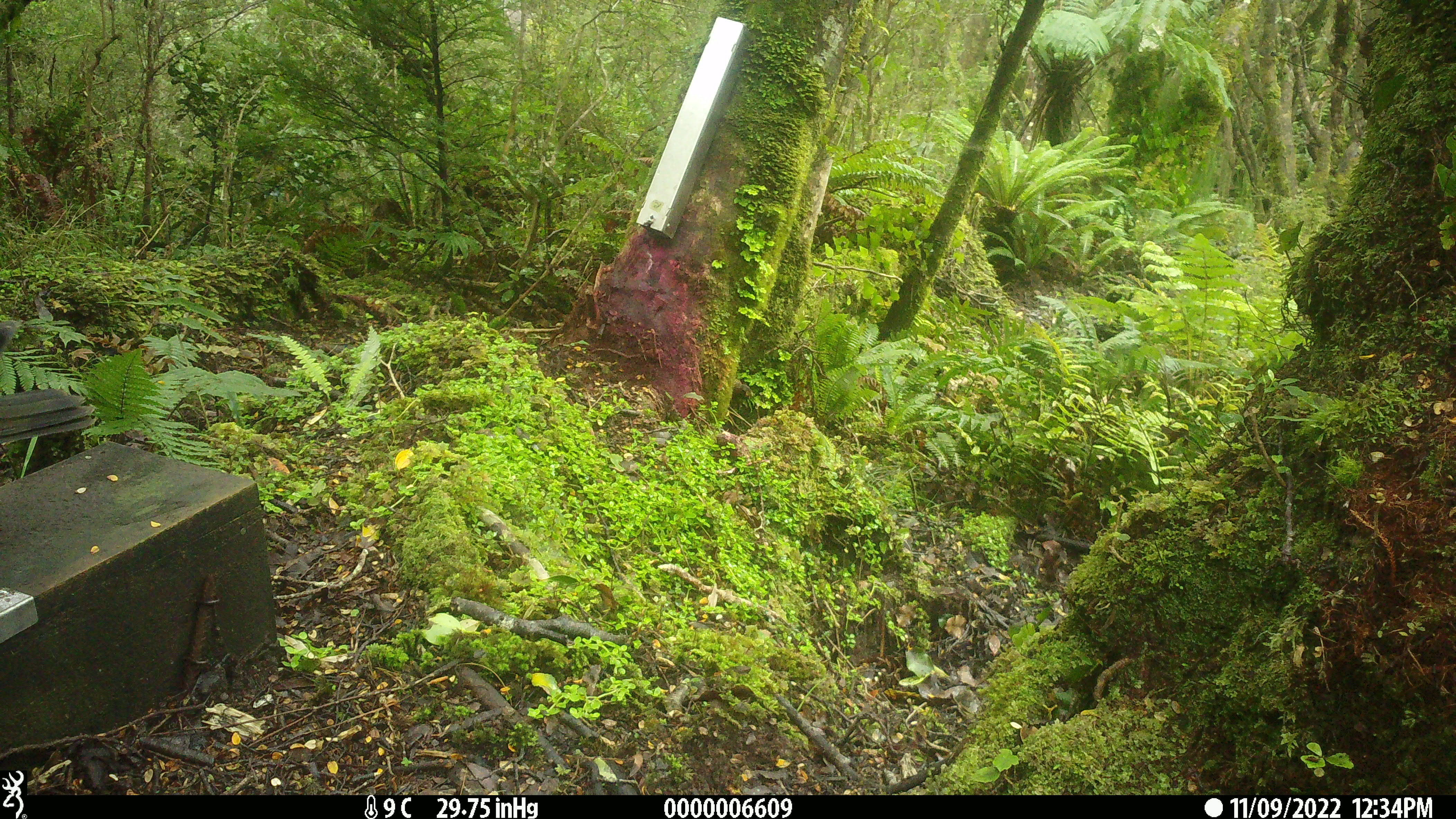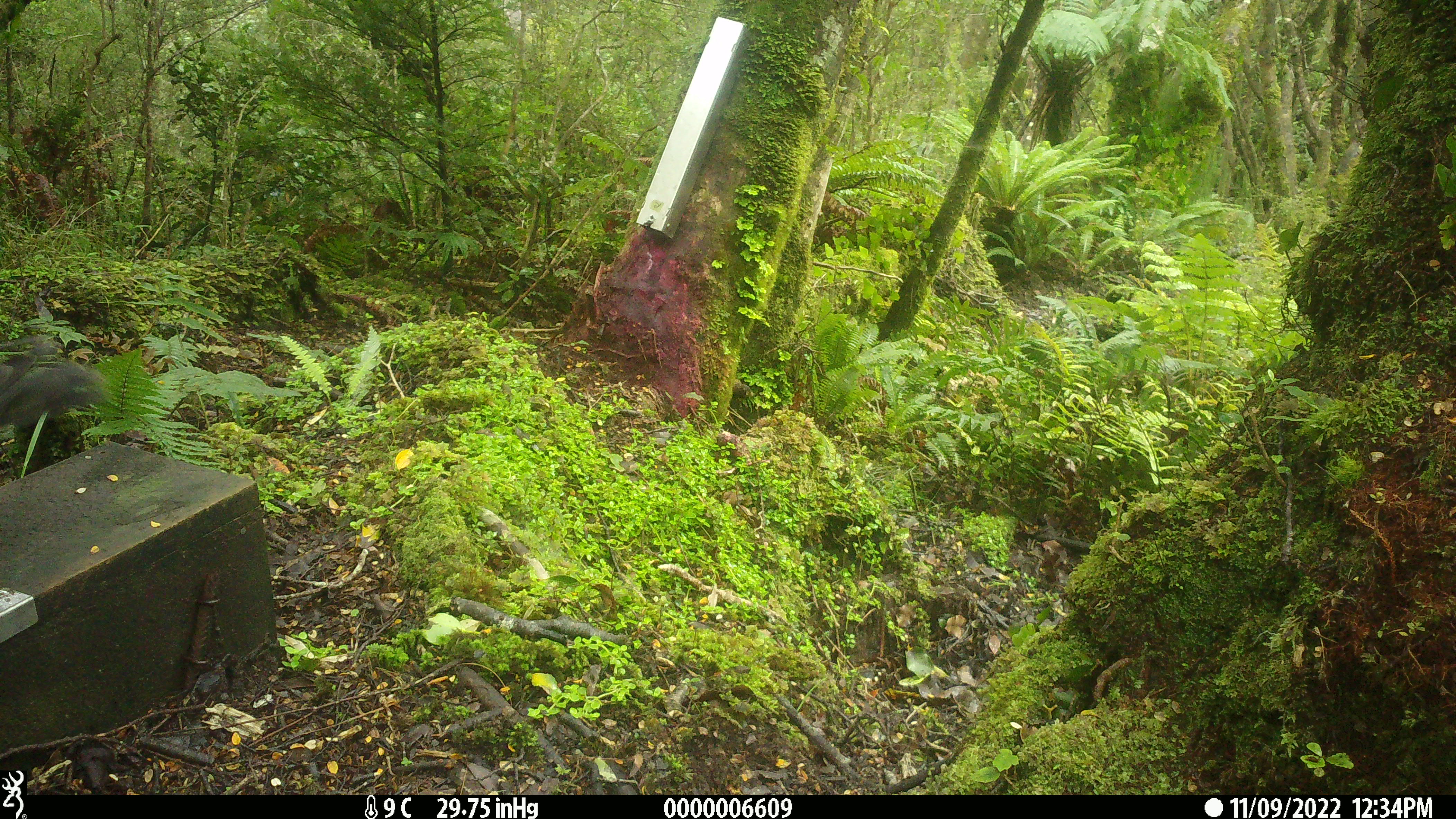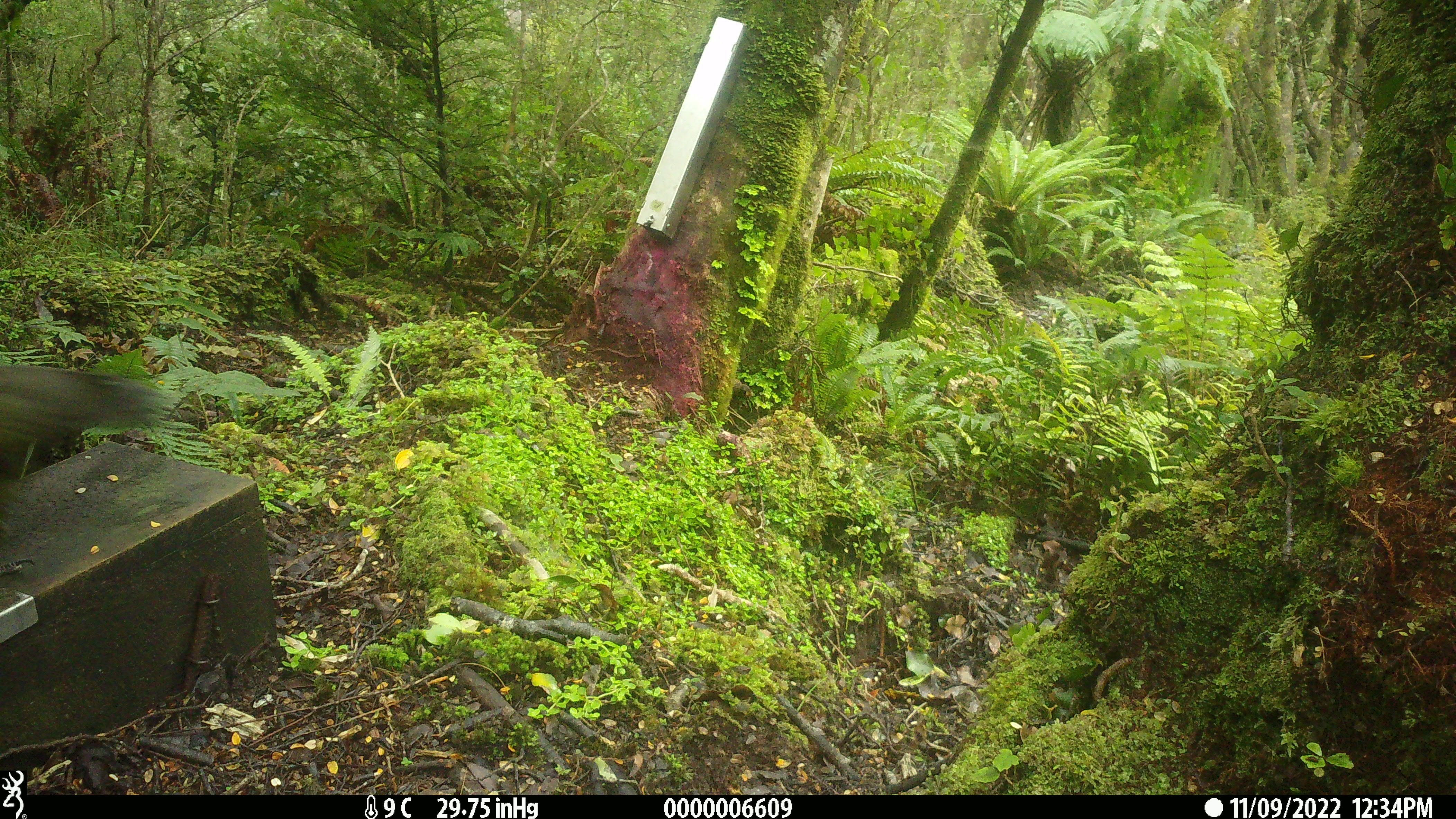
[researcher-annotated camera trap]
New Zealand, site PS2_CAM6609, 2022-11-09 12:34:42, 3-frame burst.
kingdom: Animalia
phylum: Chordata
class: Aves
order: Psittaciformes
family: Strigopidae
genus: Nestor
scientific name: Nestor notabilis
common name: kea